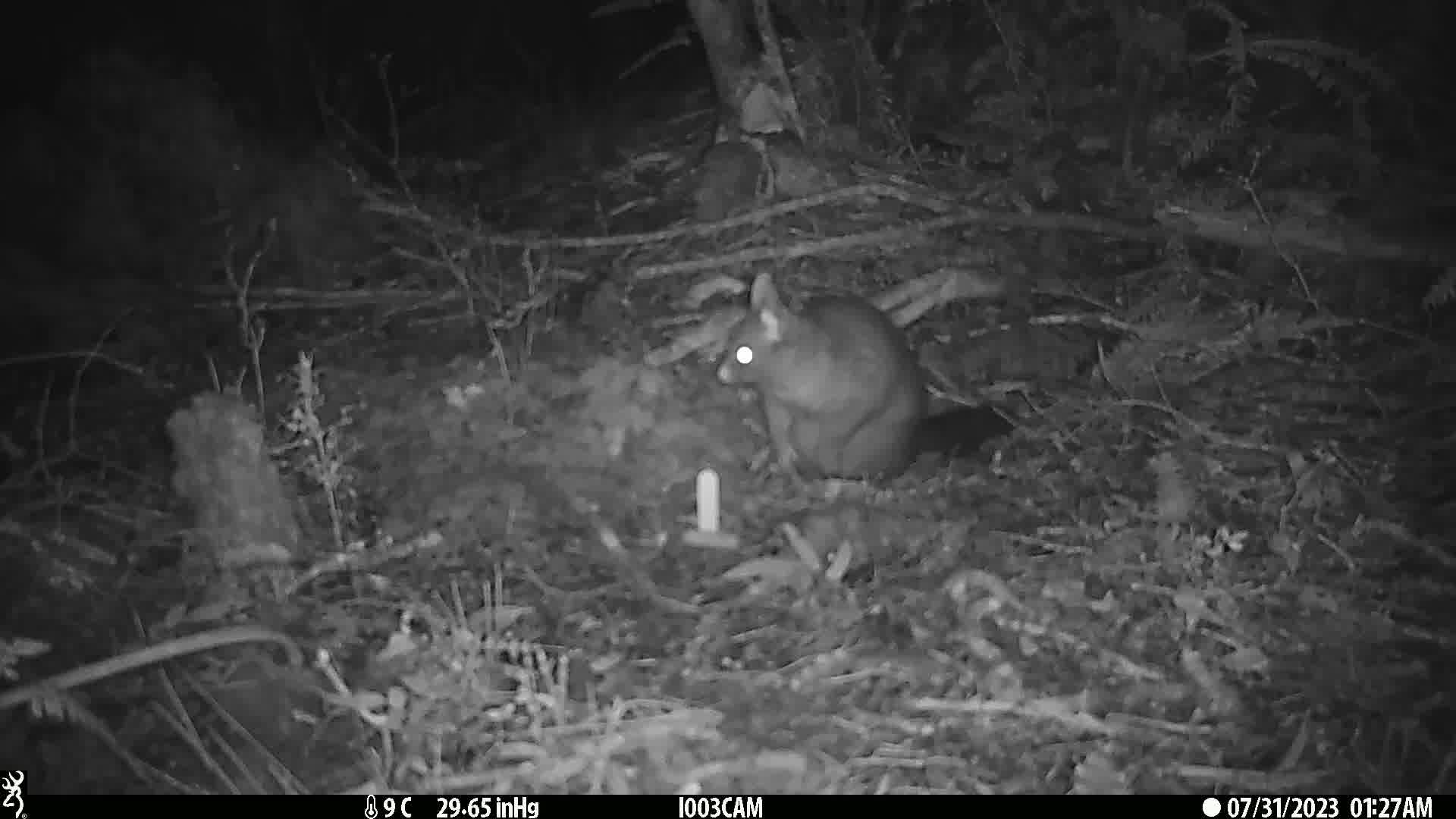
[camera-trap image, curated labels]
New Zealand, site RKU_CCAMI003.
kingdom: Animalia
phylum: Chordata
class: Mammalia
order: Diprotodontia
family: Phalangeridae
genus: Trichosurus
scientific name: Trichosurus vulpecula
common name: common brushtail possum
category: possum